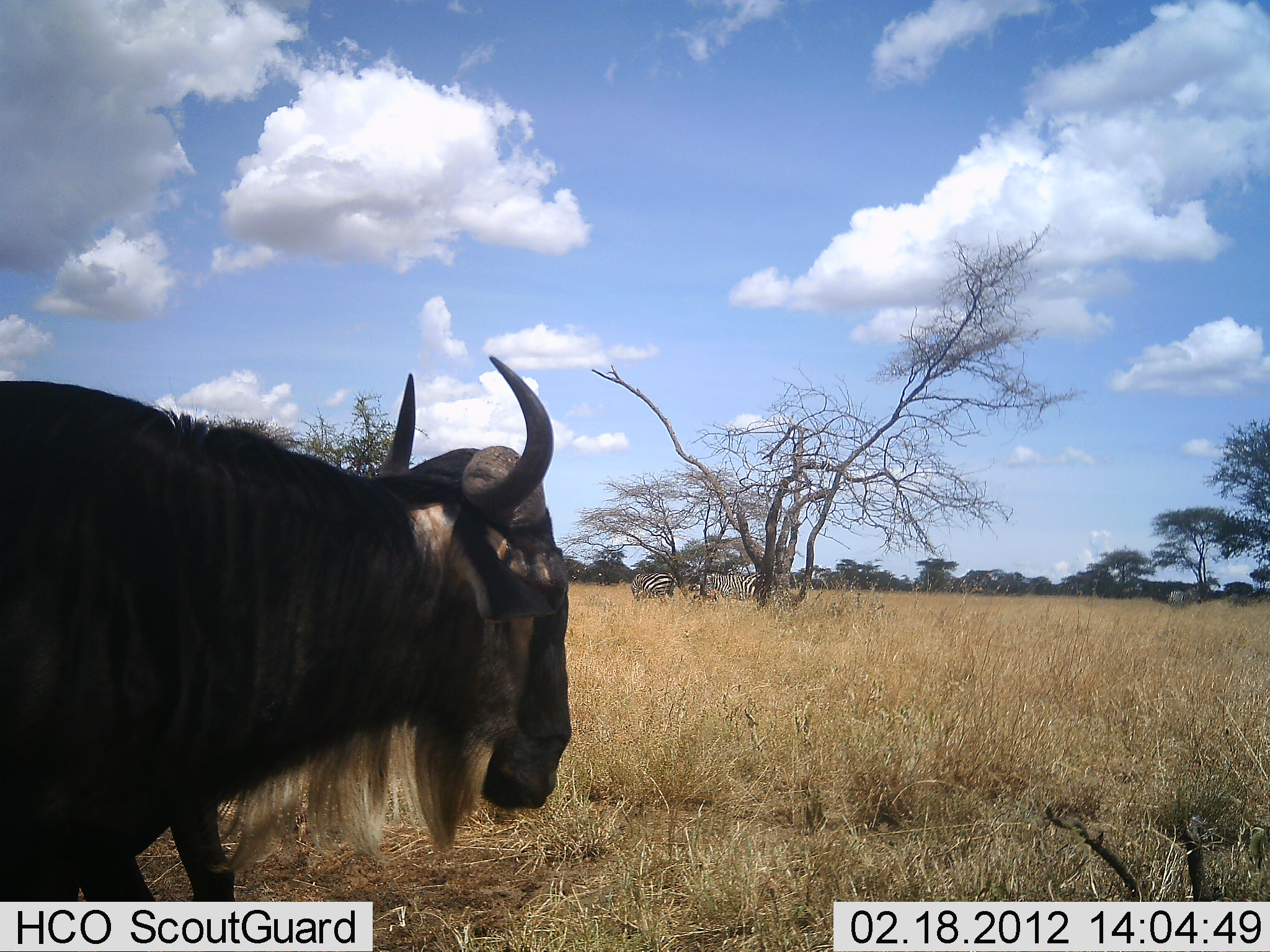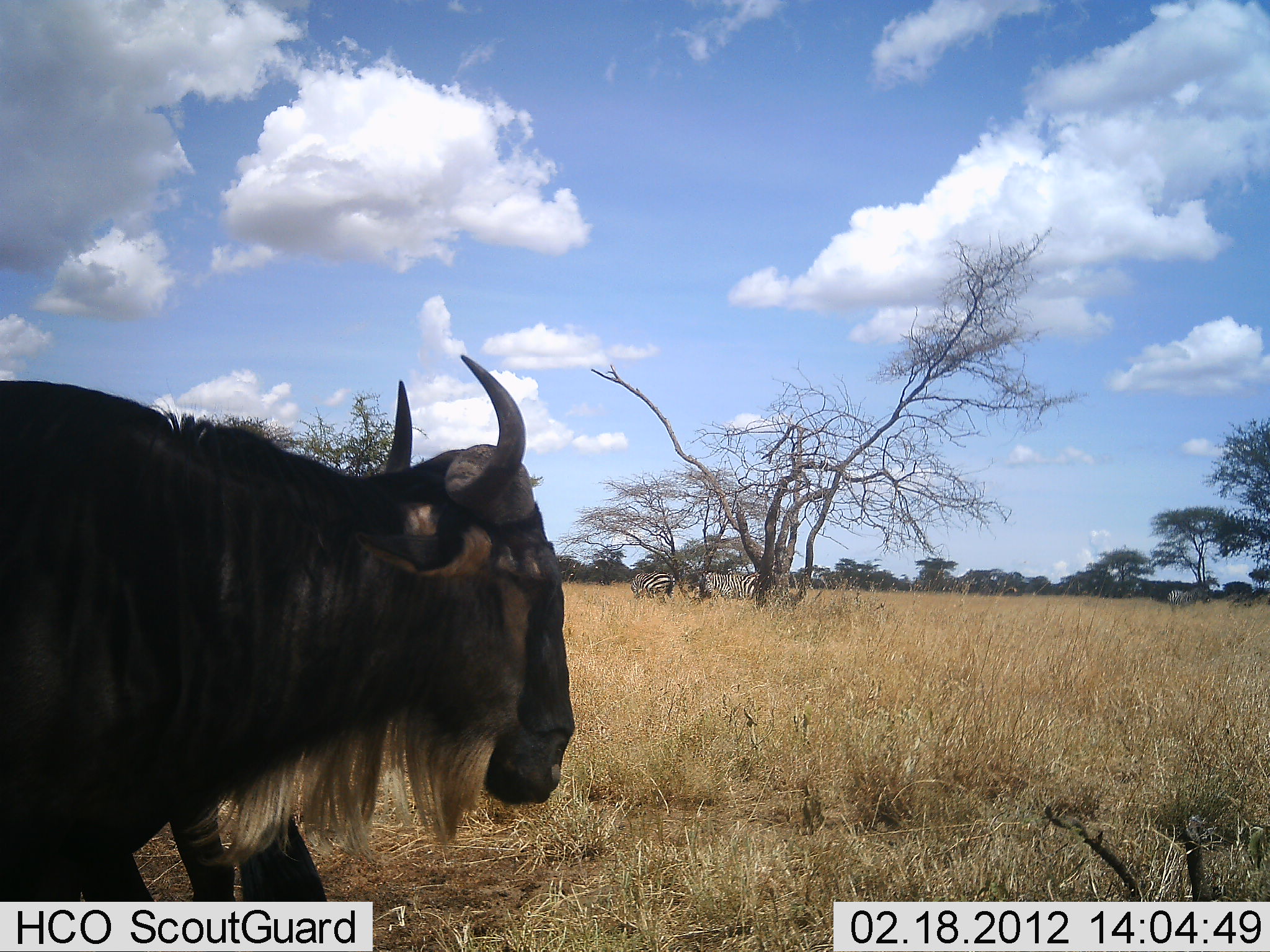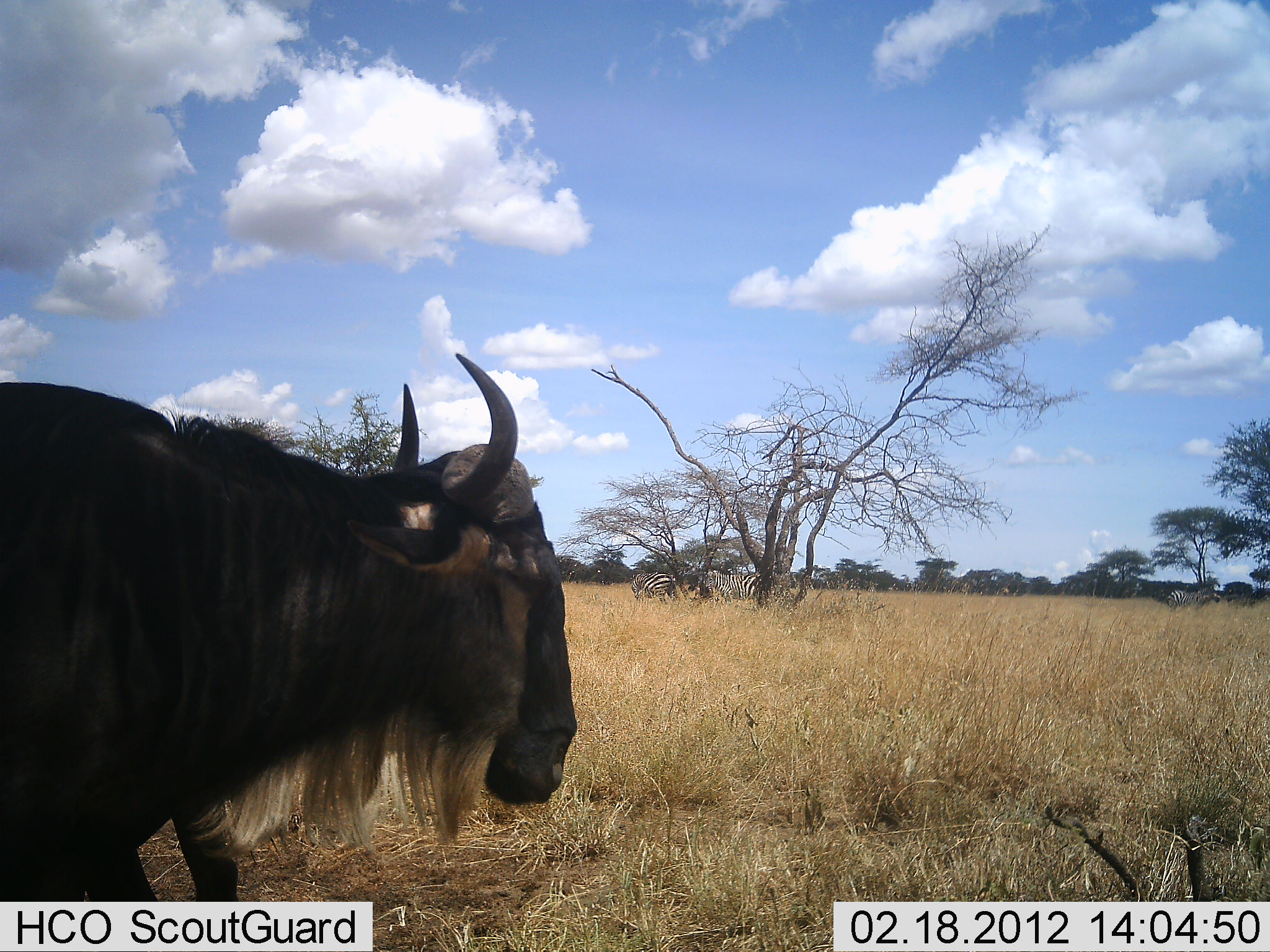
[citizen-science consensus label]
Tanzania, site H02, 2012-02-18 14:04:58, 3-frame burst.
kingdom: Animalia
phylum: Chordata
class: Mammalia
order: Artiodactyla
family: Bovidae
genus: Connochaetes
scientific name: Connochaetes taurinus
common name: blue wildebeest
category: wildebeest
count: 1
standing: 87%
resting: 3%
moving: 17%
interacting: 0%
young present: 0%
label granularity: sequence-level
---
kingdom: Animalia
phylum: Chordata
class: Mammalia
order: Perissodactyla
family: Equidae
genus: Equus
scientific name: Equus quagga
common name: plains zebra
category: zebra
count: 2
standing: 78%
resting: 0%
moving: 6%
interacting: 0%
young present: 0%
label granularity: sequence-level